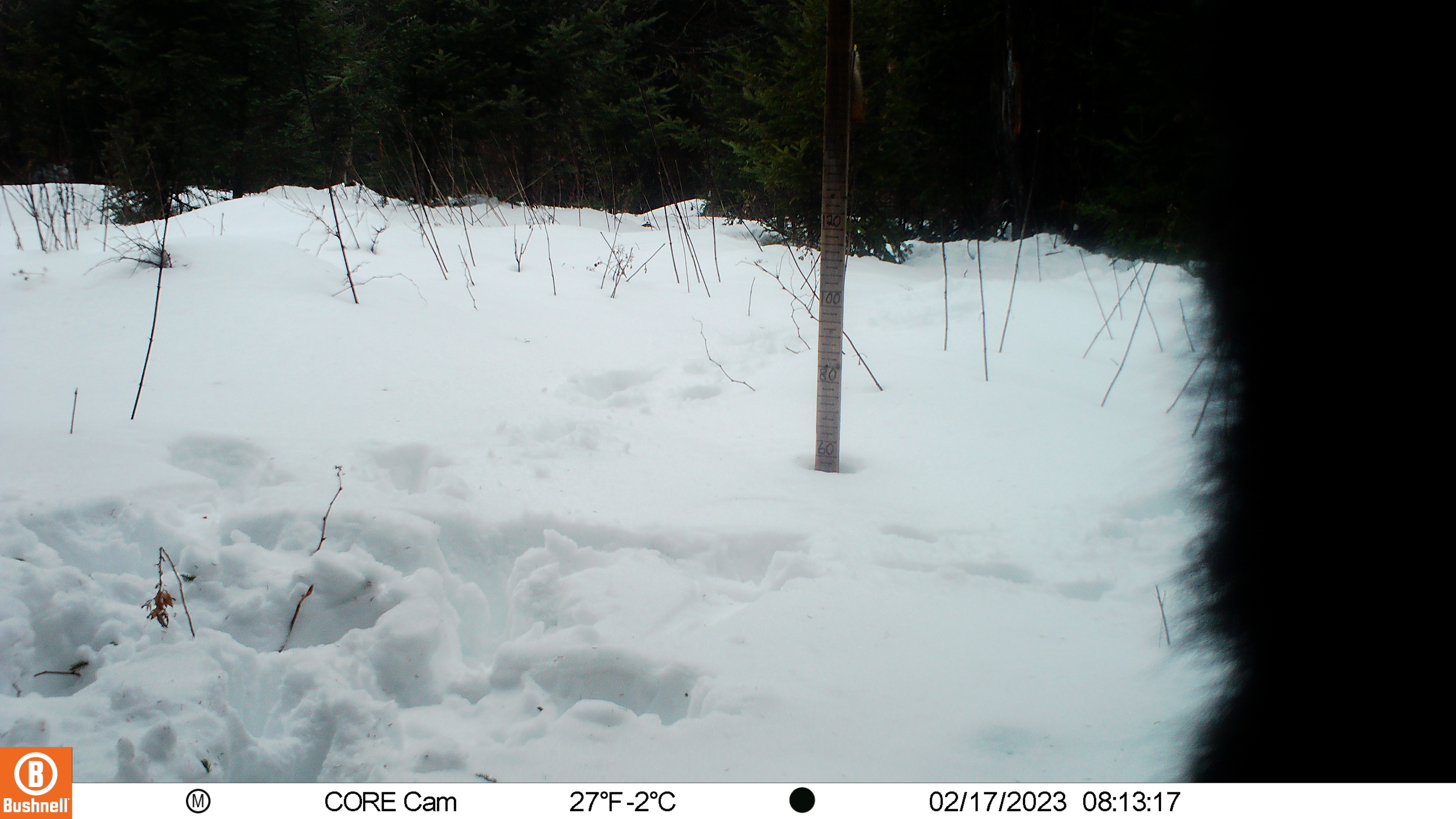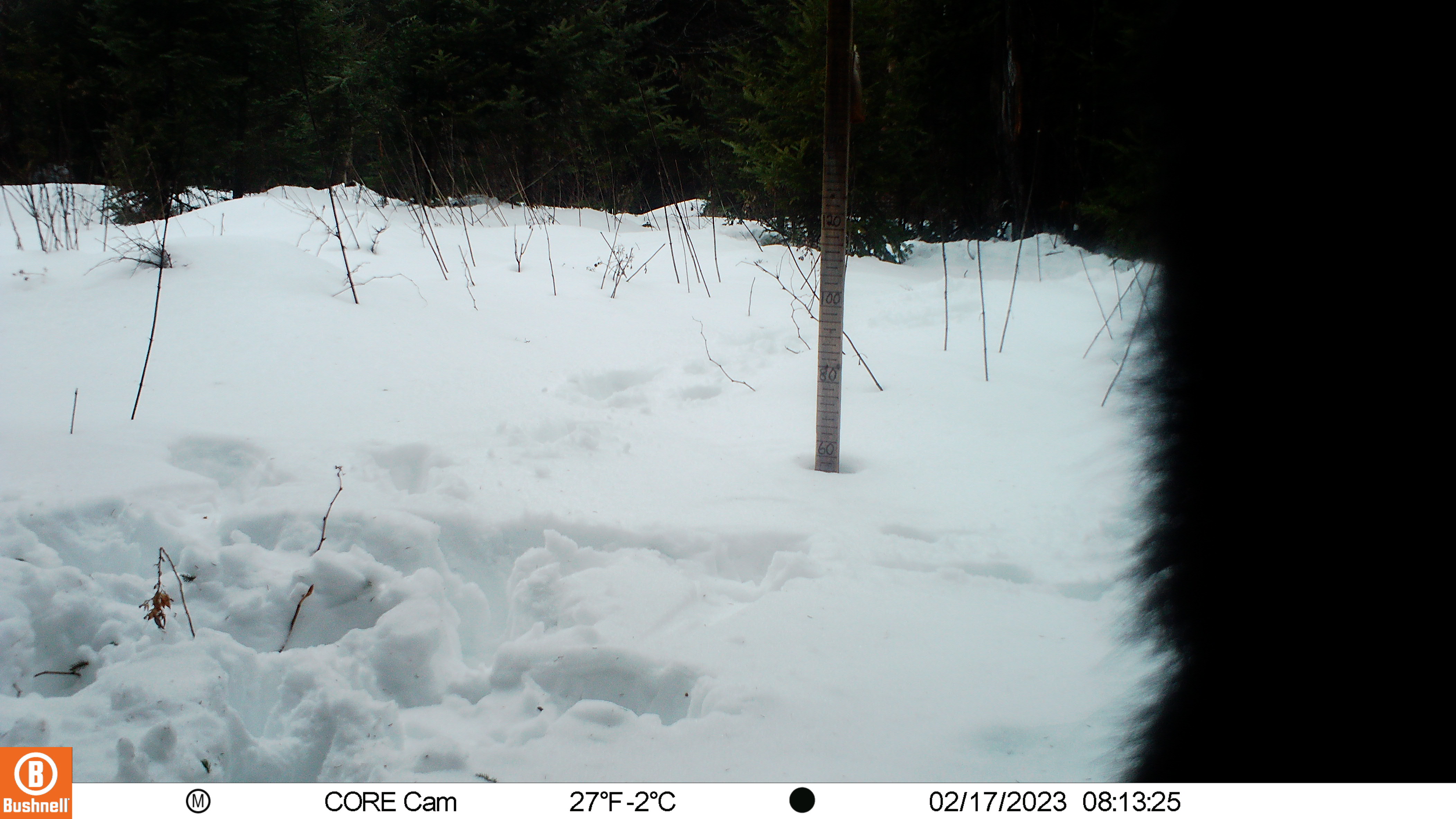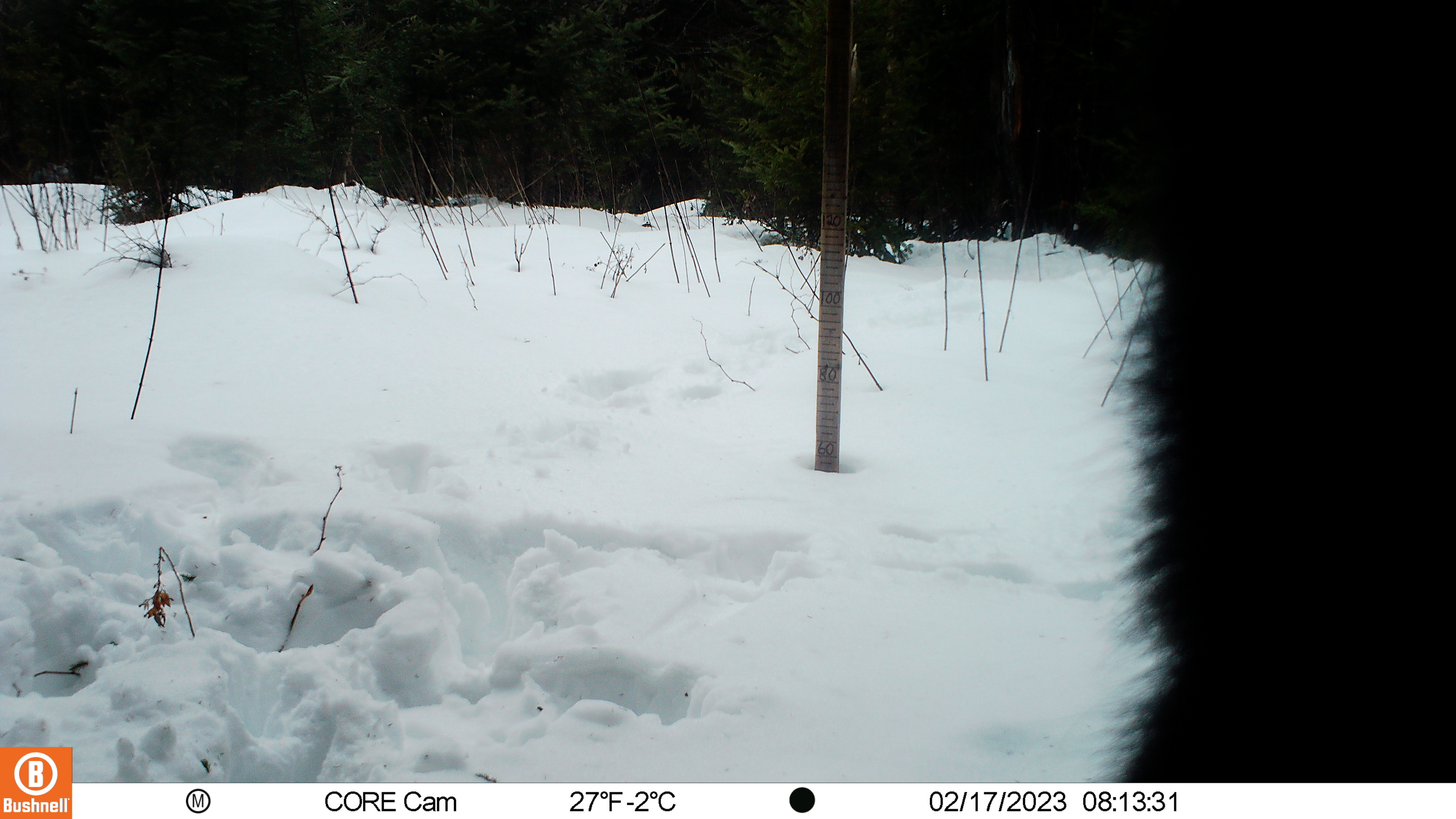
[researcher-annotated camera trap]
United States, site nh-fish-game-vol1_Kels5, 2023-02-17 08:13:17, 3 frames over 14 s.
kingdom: Animalia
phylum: Chordata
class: Mammalia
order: Artiodactyla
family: Cervidae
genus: Alces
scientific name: Alces alces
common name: moose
Moose (Alces alces).